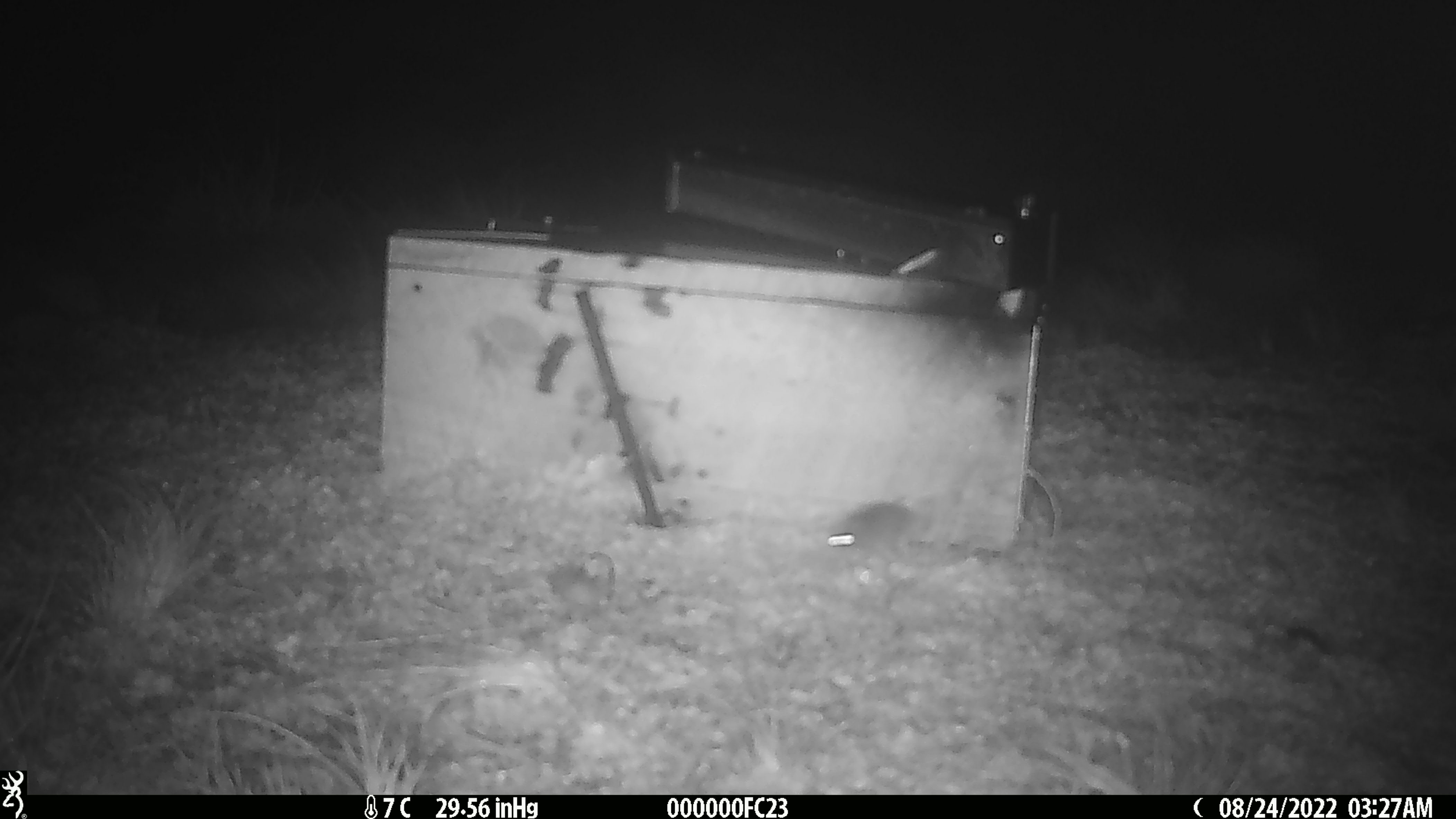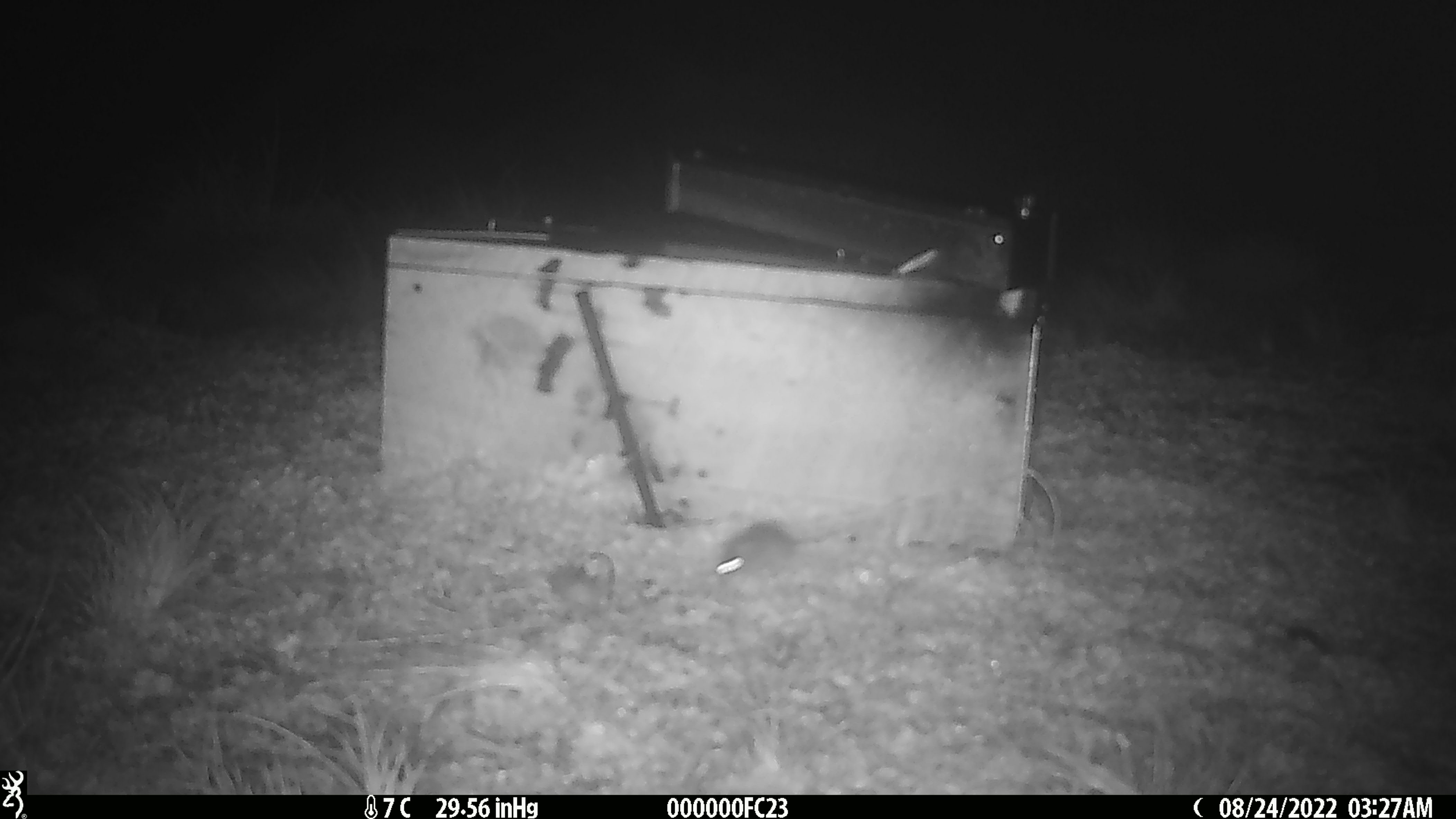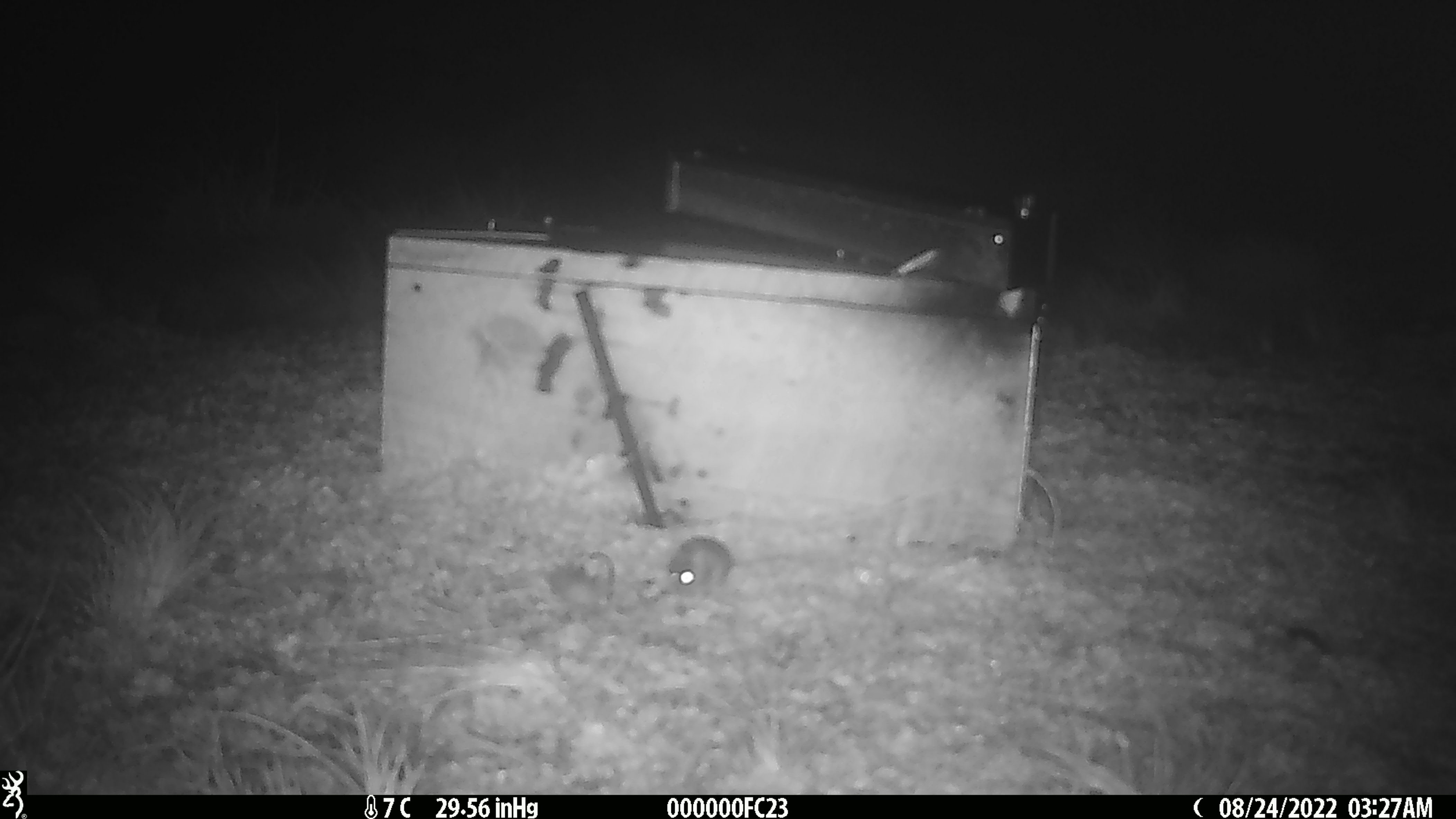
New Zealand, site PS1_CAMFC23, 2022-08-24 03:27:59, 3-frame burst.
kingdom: Animalia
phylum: Chordata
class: Mammalia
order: Rodentia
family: Muridae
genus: Mus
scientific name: Mus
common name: mouse